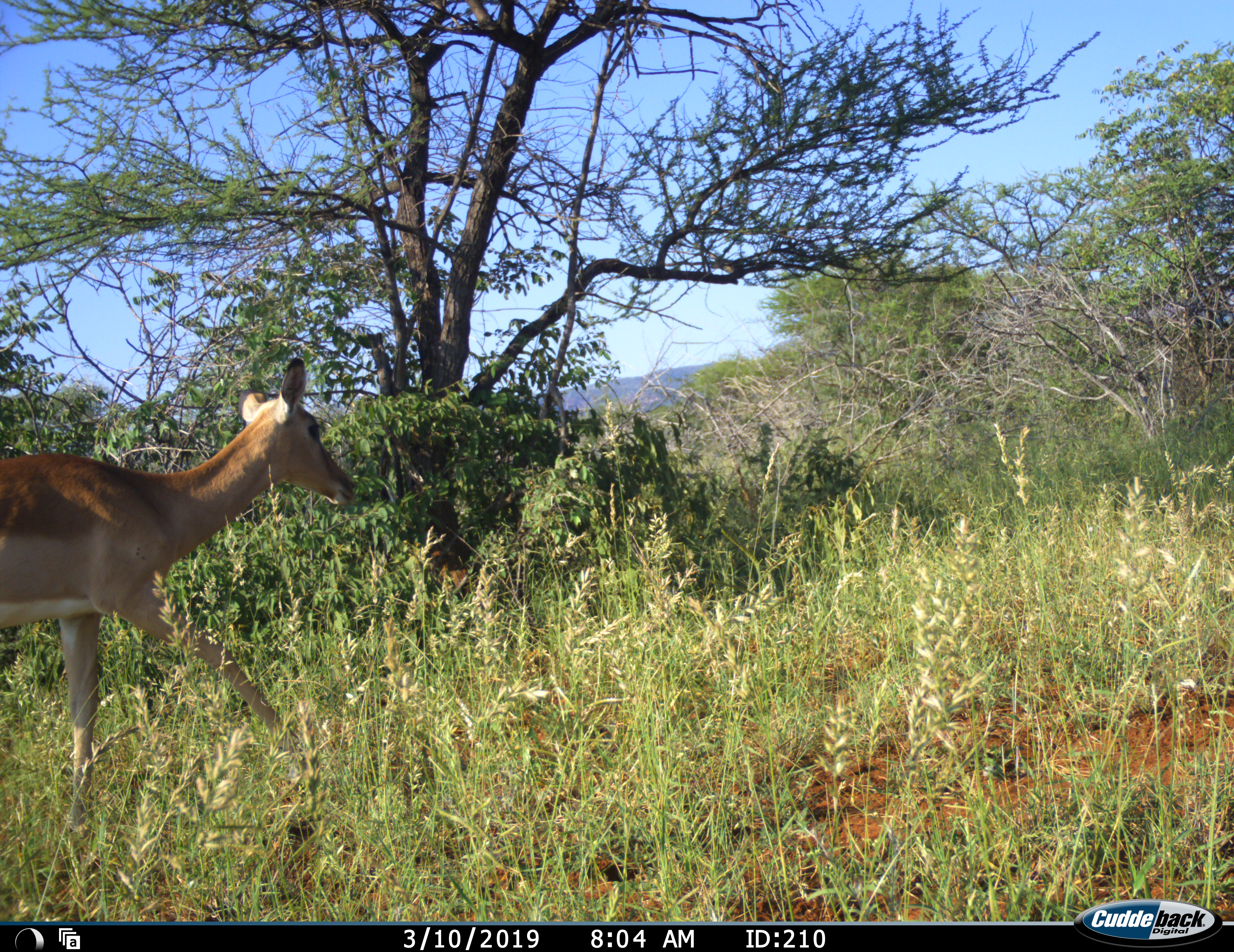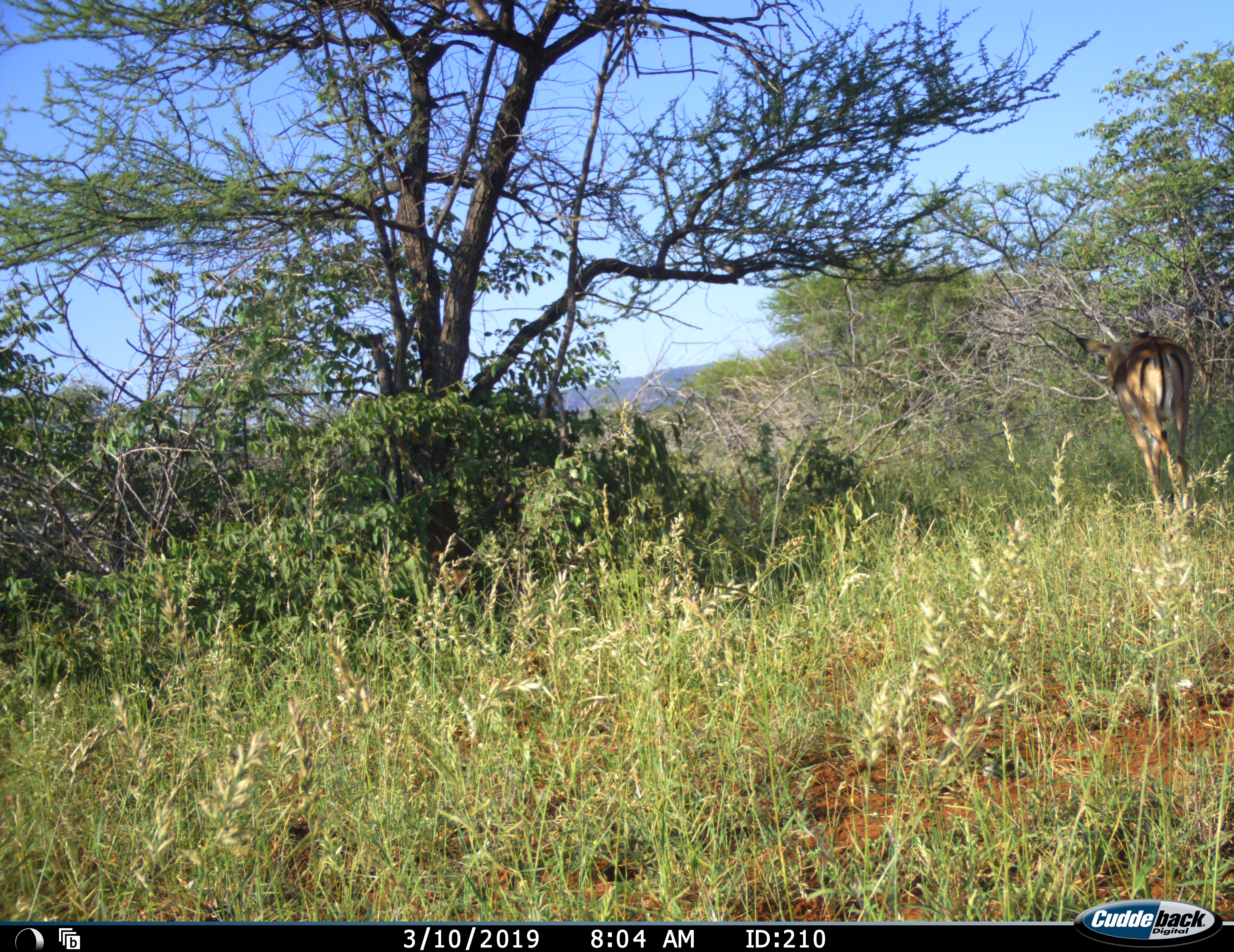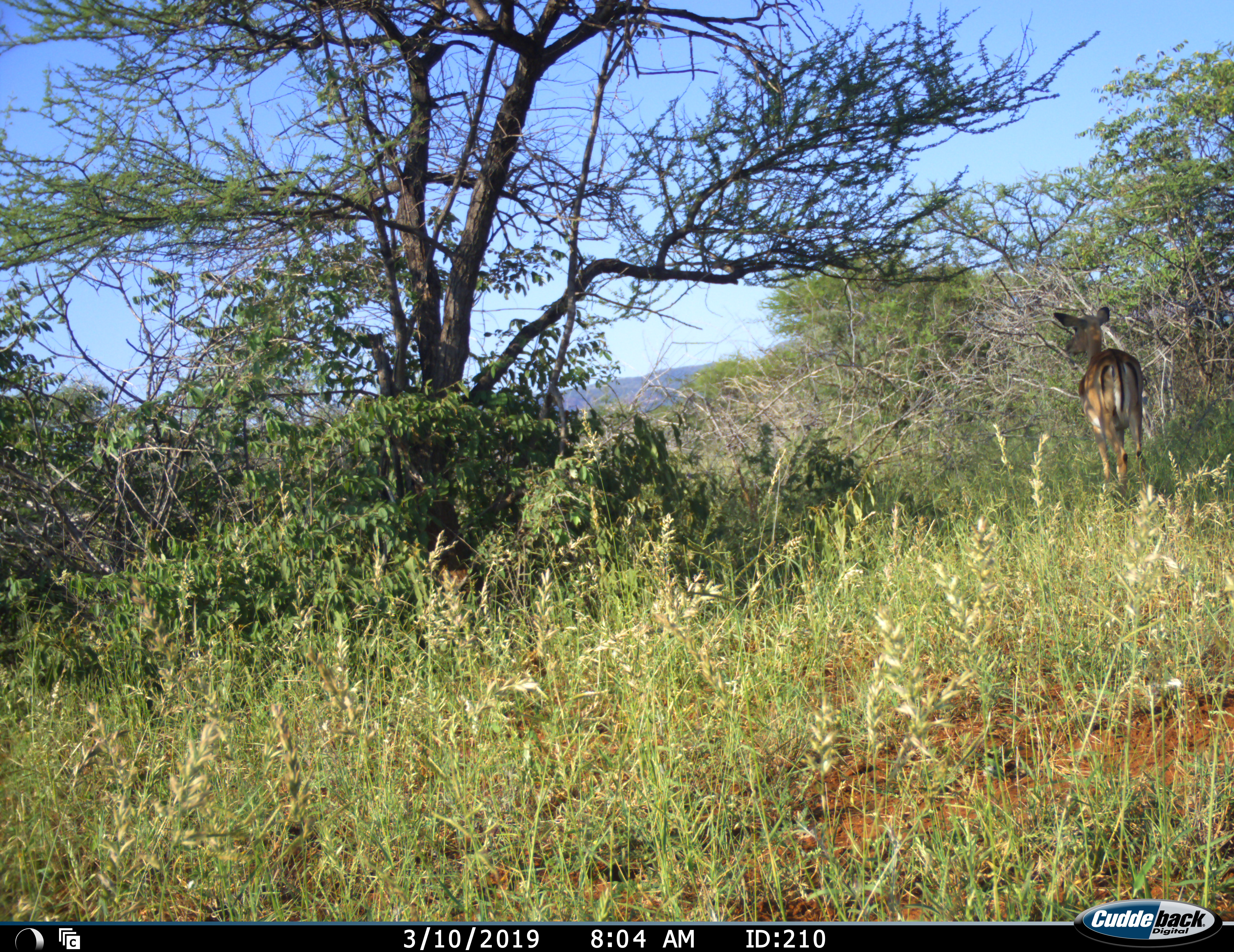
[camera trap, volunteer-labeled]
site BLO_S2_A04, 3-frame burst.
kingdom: Animalia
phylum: Chordata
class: Mammalia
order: Artiodactyla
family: Bovidae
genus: Aepyceros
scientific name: Aepyceros melampus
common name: impala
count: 1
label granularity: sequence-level